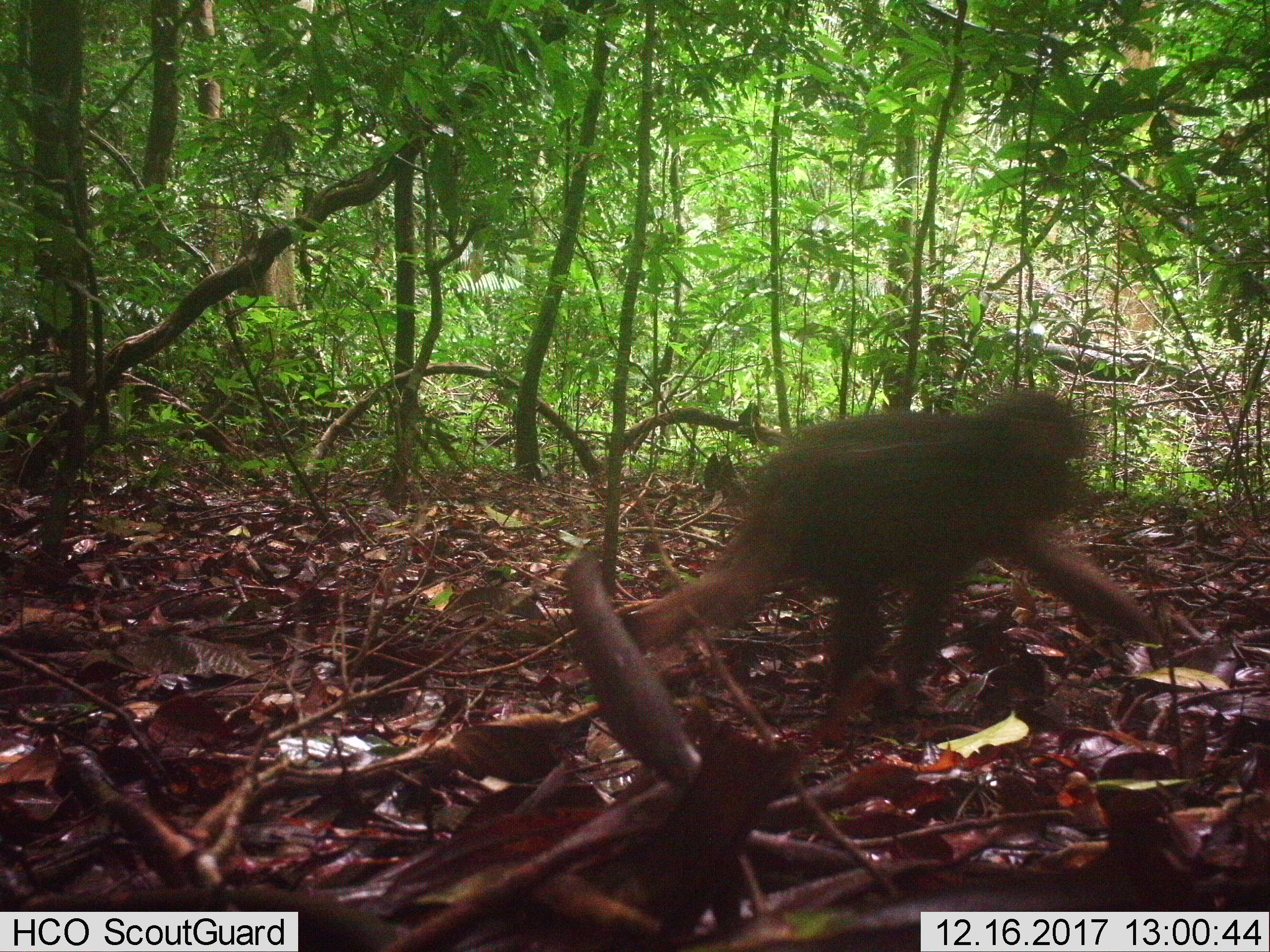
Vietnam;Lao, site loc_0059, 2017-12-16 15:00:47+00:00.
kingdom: Animalia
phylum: Chordata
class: Mammalia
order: Primates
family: Cercopithecidae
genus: Macaca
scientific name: Macaca arctoides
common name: stump-tailed macaque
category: stump tailed macaque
Stump tailed macaque (stump-tailed macaque) (Macaca arctoides). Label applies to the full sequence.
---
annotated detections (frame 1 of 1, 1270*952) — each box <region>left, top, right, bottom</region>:
stump tailed macaque: <region>614, 387, 1163, 720</region>